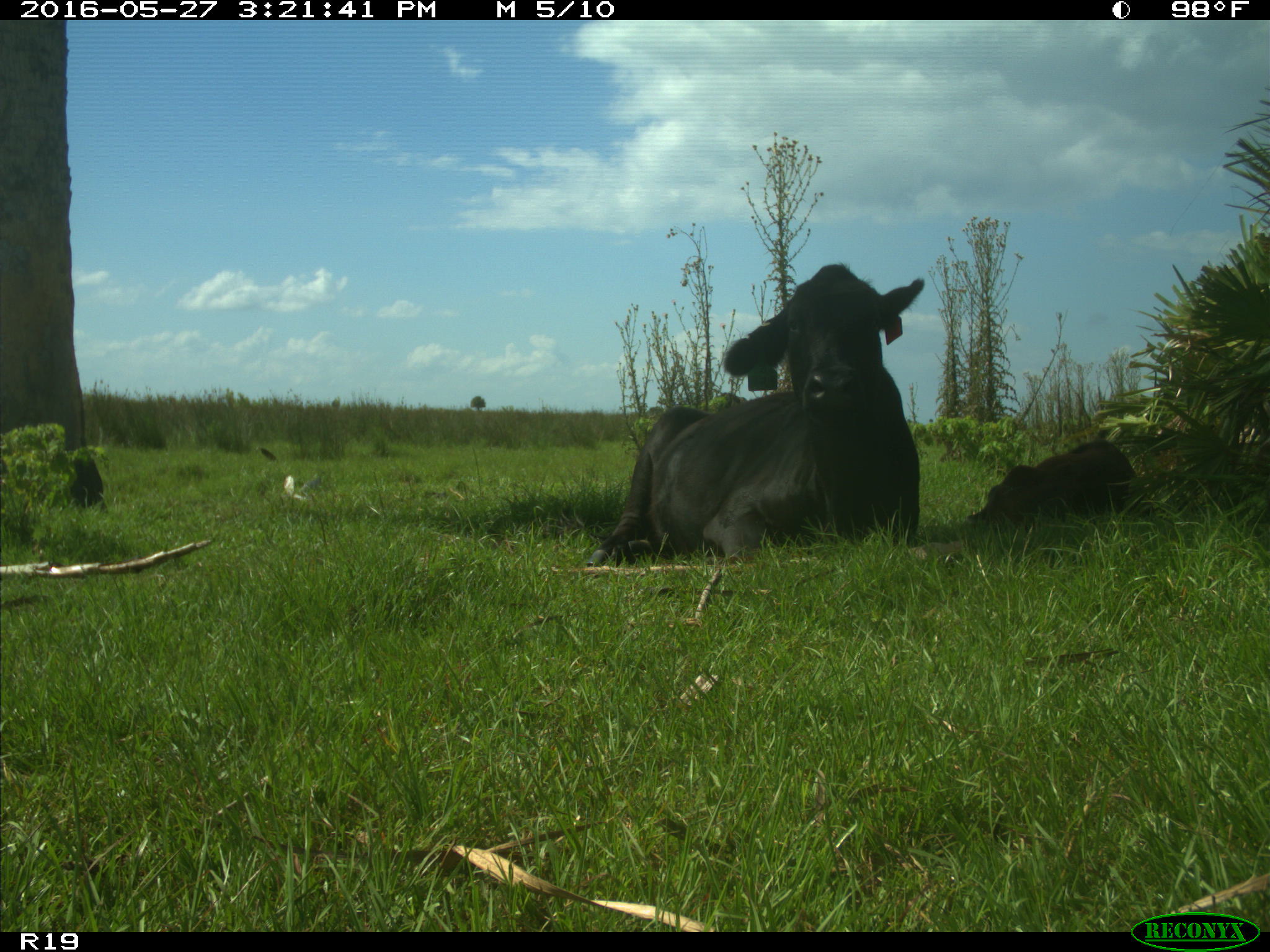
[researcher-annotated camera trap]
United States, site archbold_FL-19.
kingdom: Animalia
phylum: Chordata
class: Mammalia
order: Artiodactyla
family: Bovidae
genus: Bos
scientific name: Bos taurus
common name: domestic cow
Bos taurus (domestic cow).